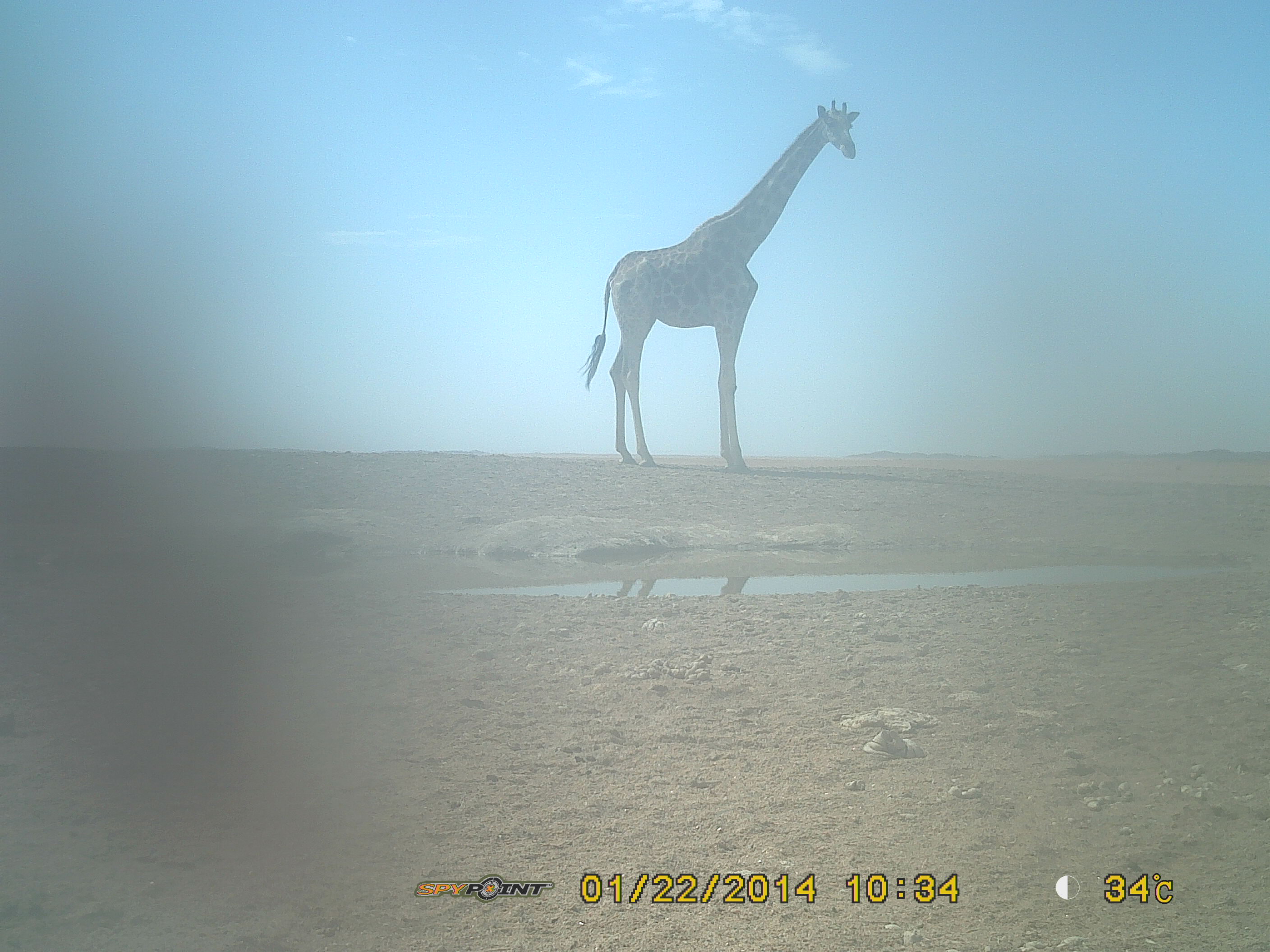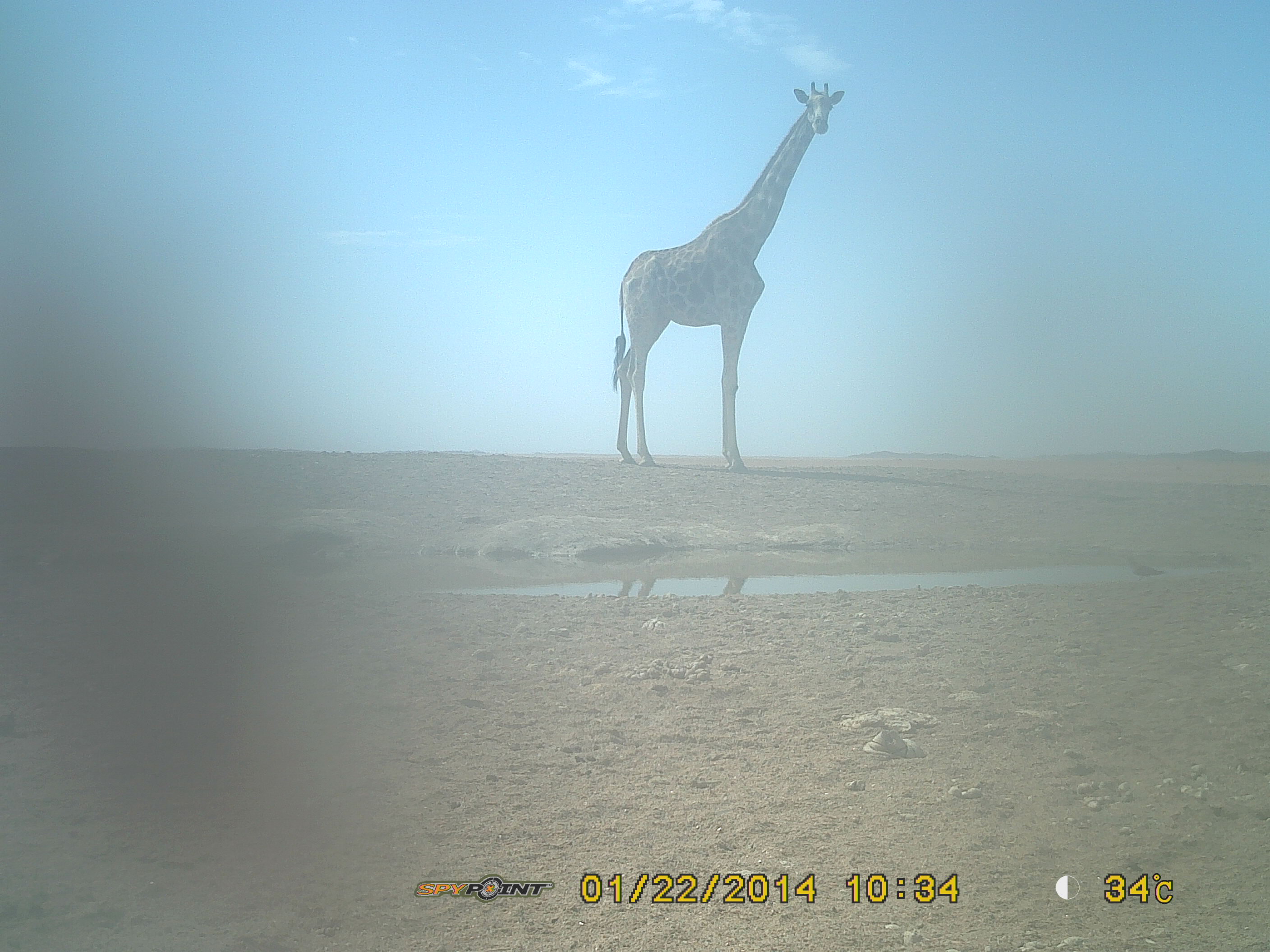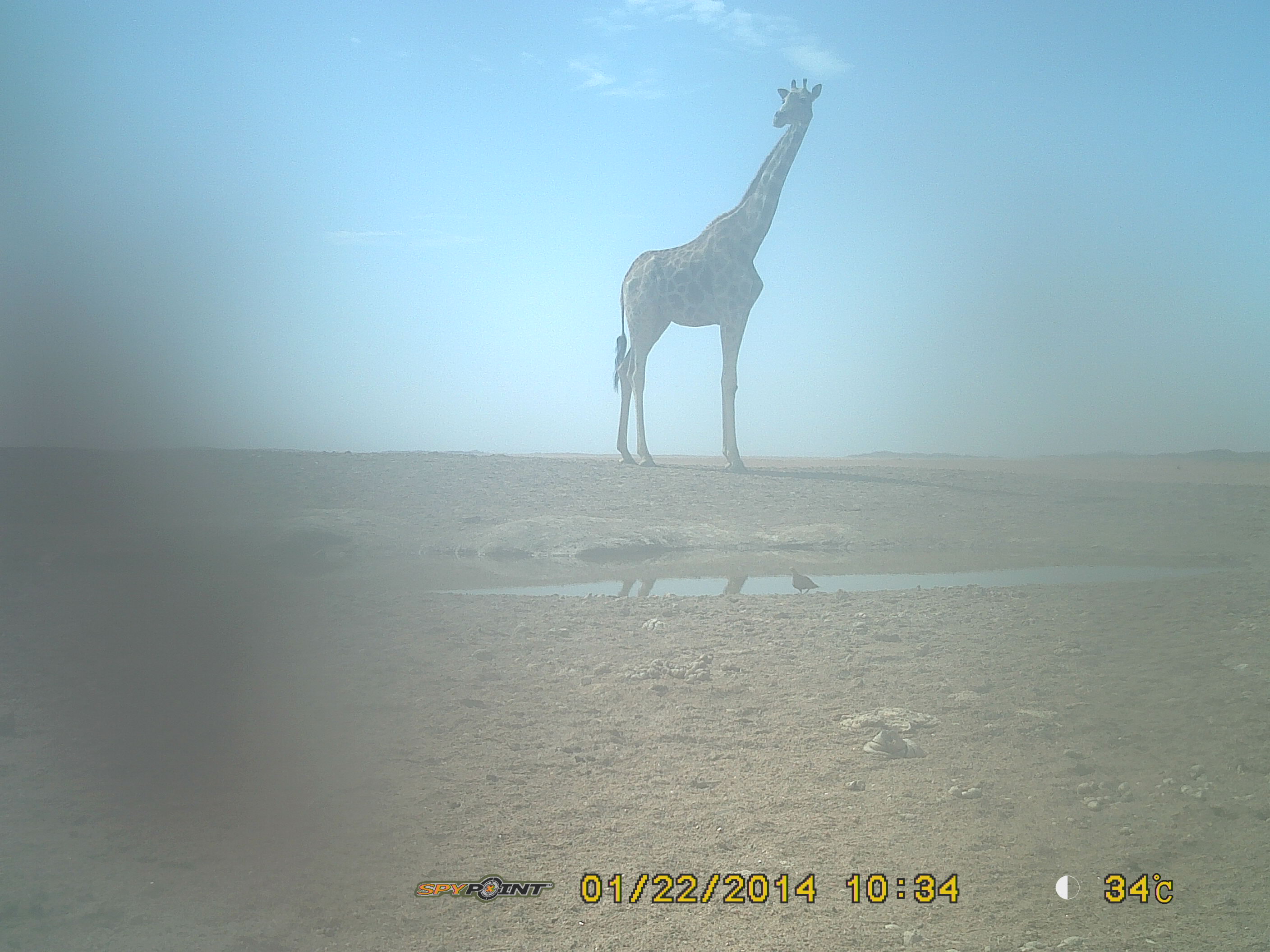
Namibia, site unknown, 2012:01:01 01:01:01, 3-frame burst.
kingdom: Animalia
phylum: Chordata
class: Mammalia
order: Artiodactyla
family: Giraffidae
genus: Giraffa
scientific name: Giraffa camelopardalis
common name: giraffe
Giraffa camelopardalis (giraffe).